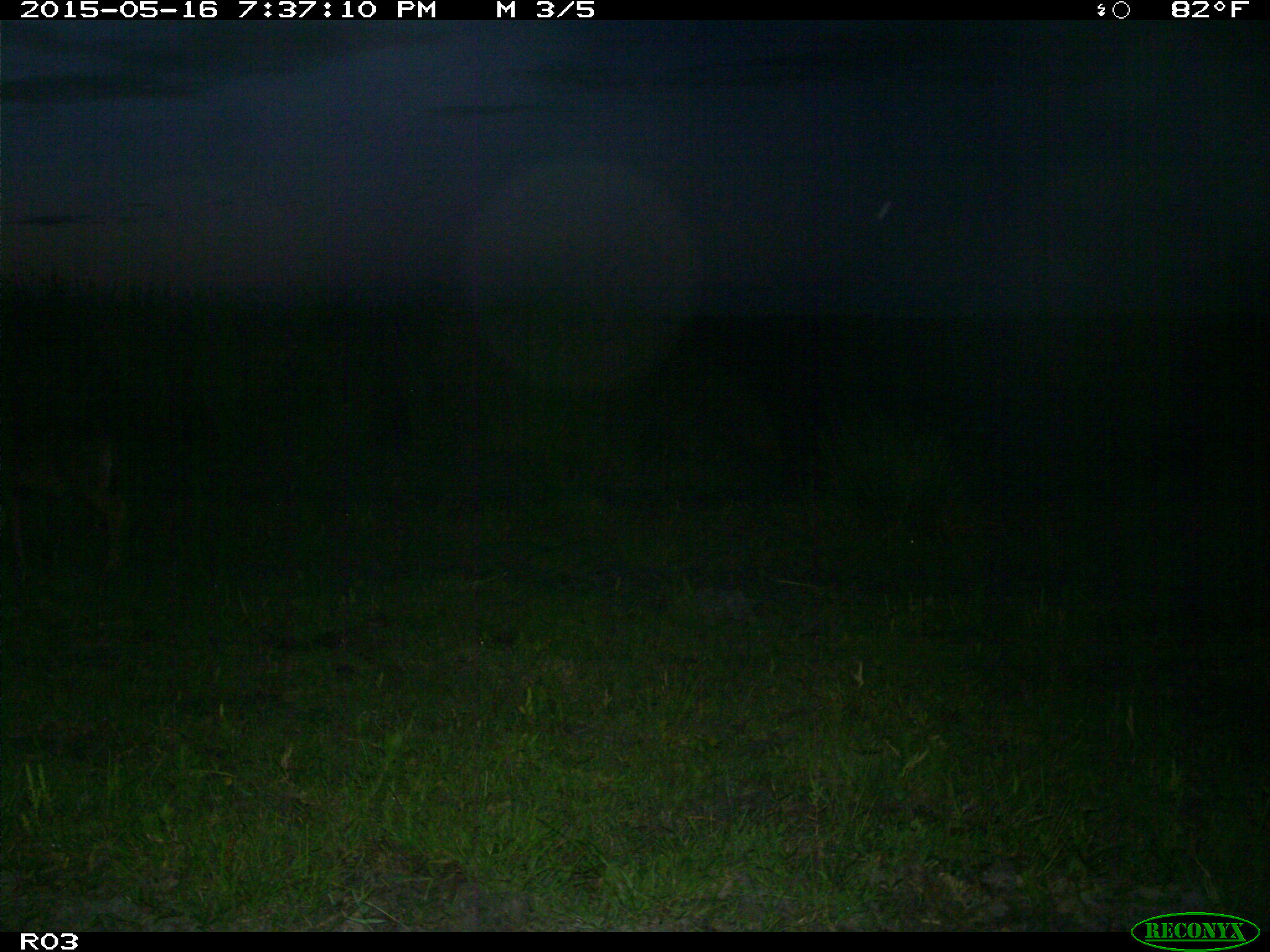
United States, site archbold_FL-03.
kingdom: Animalia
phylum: Chordata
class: Mammalia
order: Artiodactyla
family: Bovidae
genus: Bos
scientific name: Bos taurus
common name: domestic cow